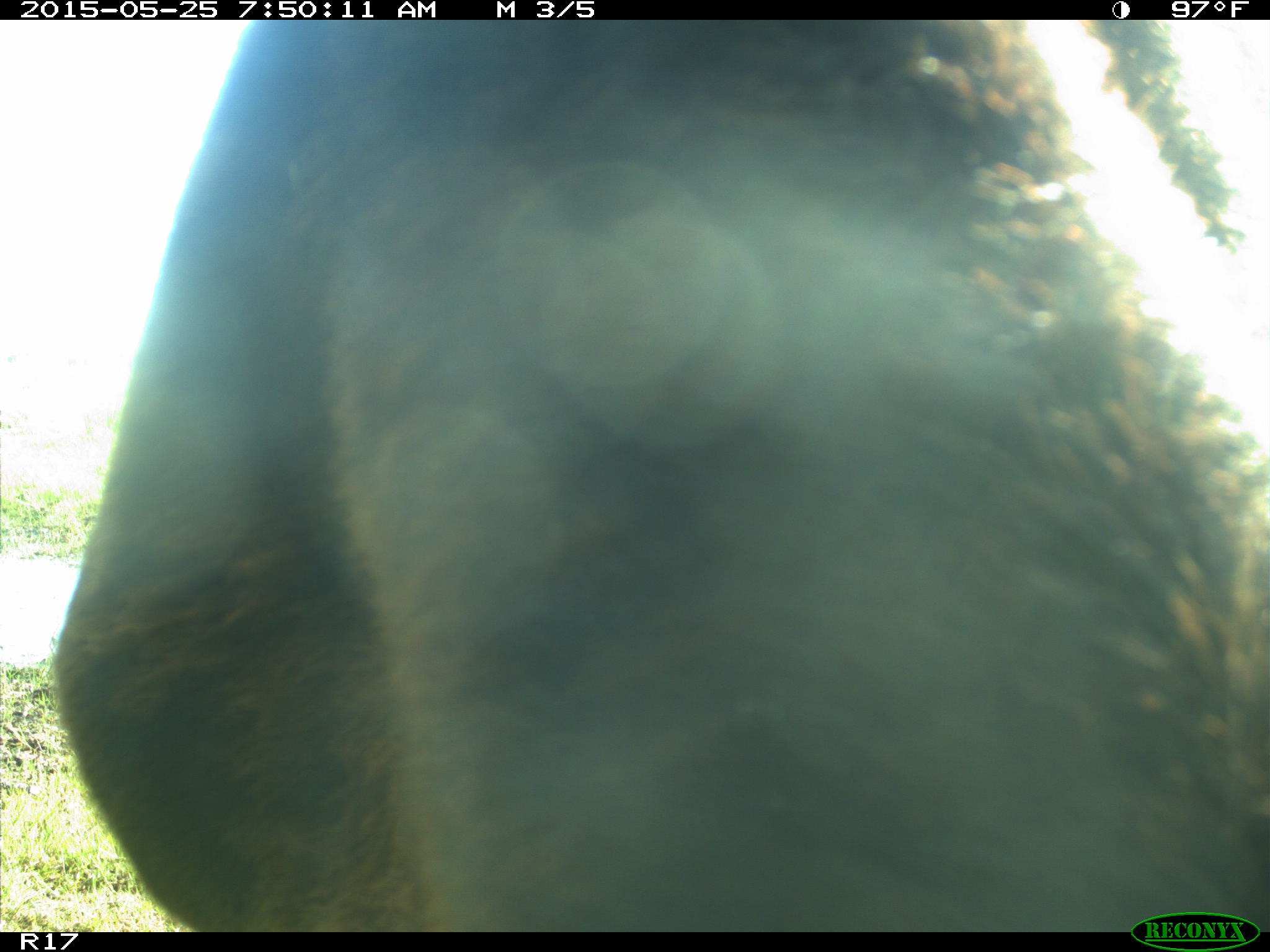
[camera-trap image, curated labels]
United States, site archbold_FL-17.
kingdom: Animalia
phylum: Chordata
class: Mammalia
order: Artiodactyla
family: Bovidae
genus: Bos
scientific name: Bos taurus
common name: domestic cow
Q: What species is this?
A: Bos taurus (domestic cow).